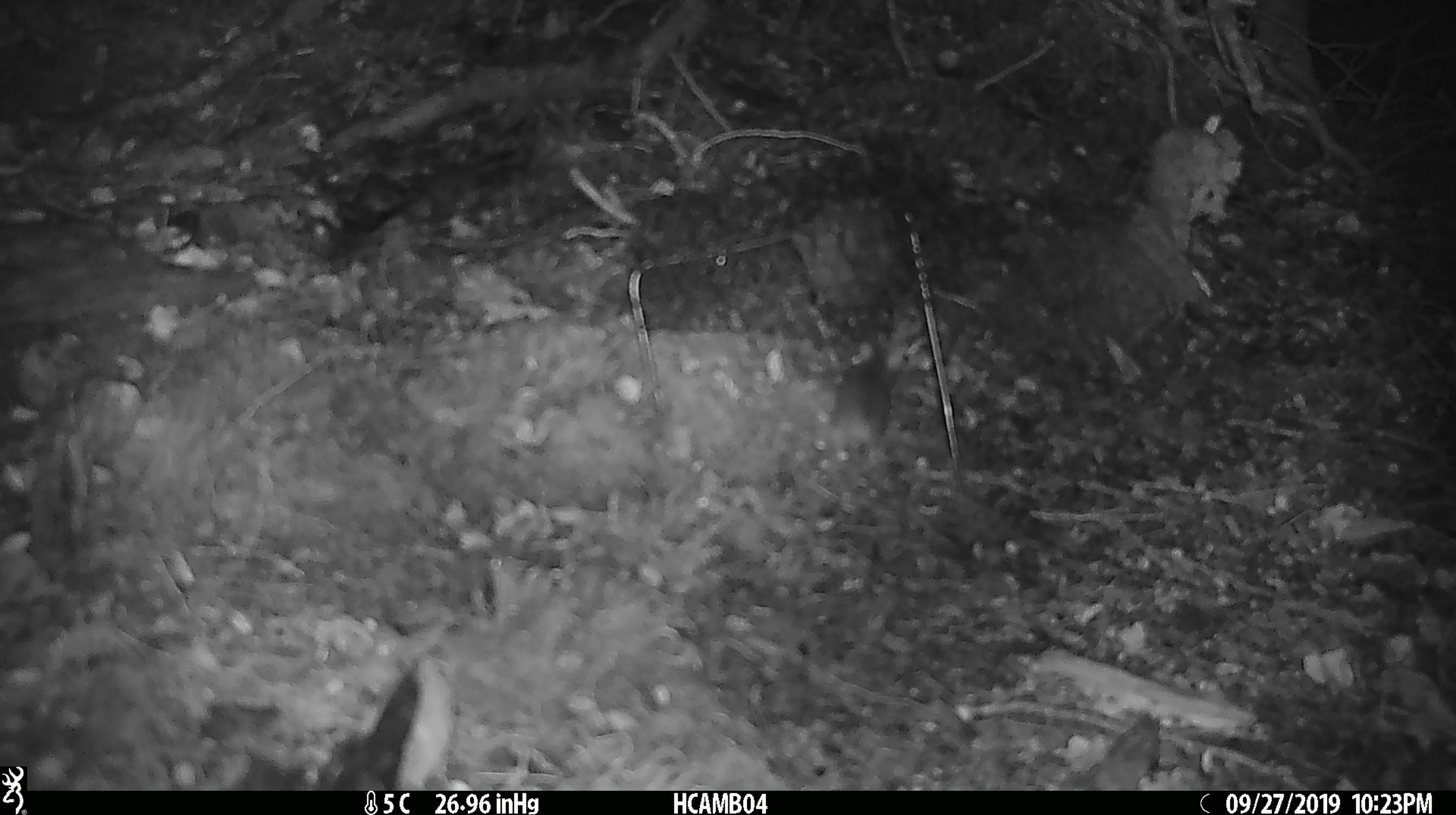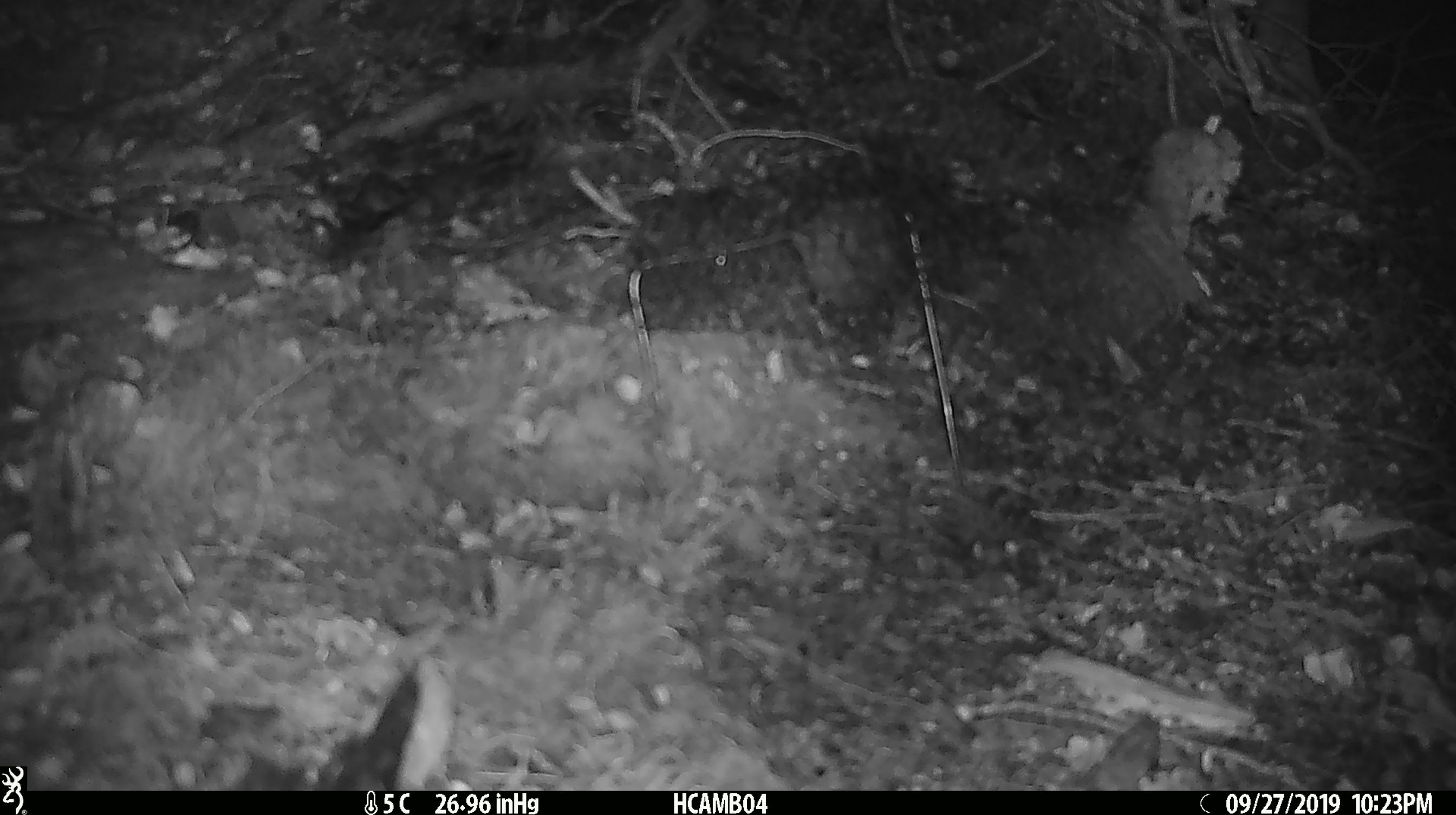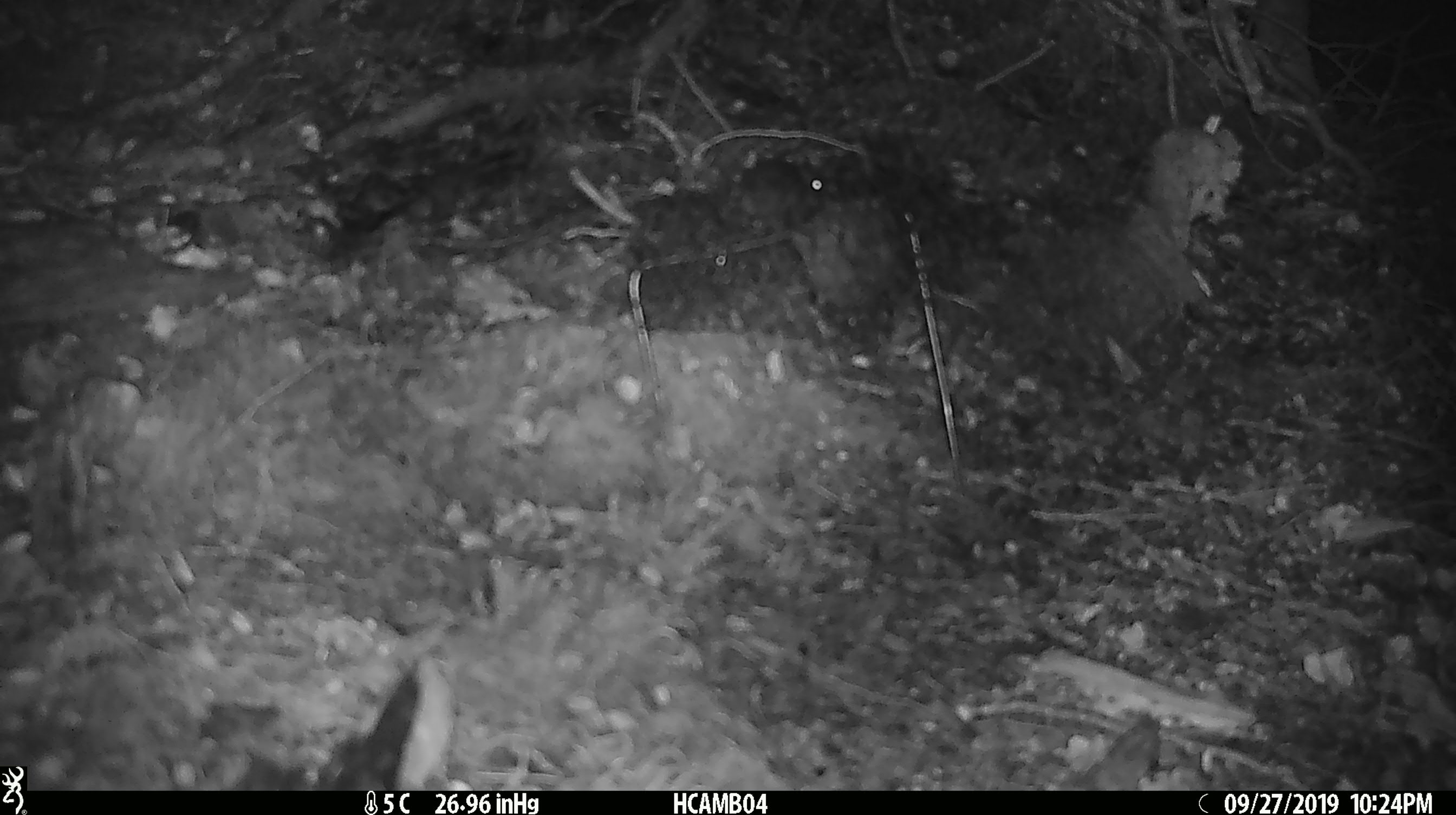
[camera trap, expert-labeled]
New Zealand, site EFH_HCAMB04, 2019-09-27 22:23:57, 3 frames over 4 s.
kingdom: Animalia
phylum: Chordata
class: Mammalia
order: Rodentia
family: Muridae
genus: Mus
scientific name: Mus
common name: mouse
Mouse (Mus).